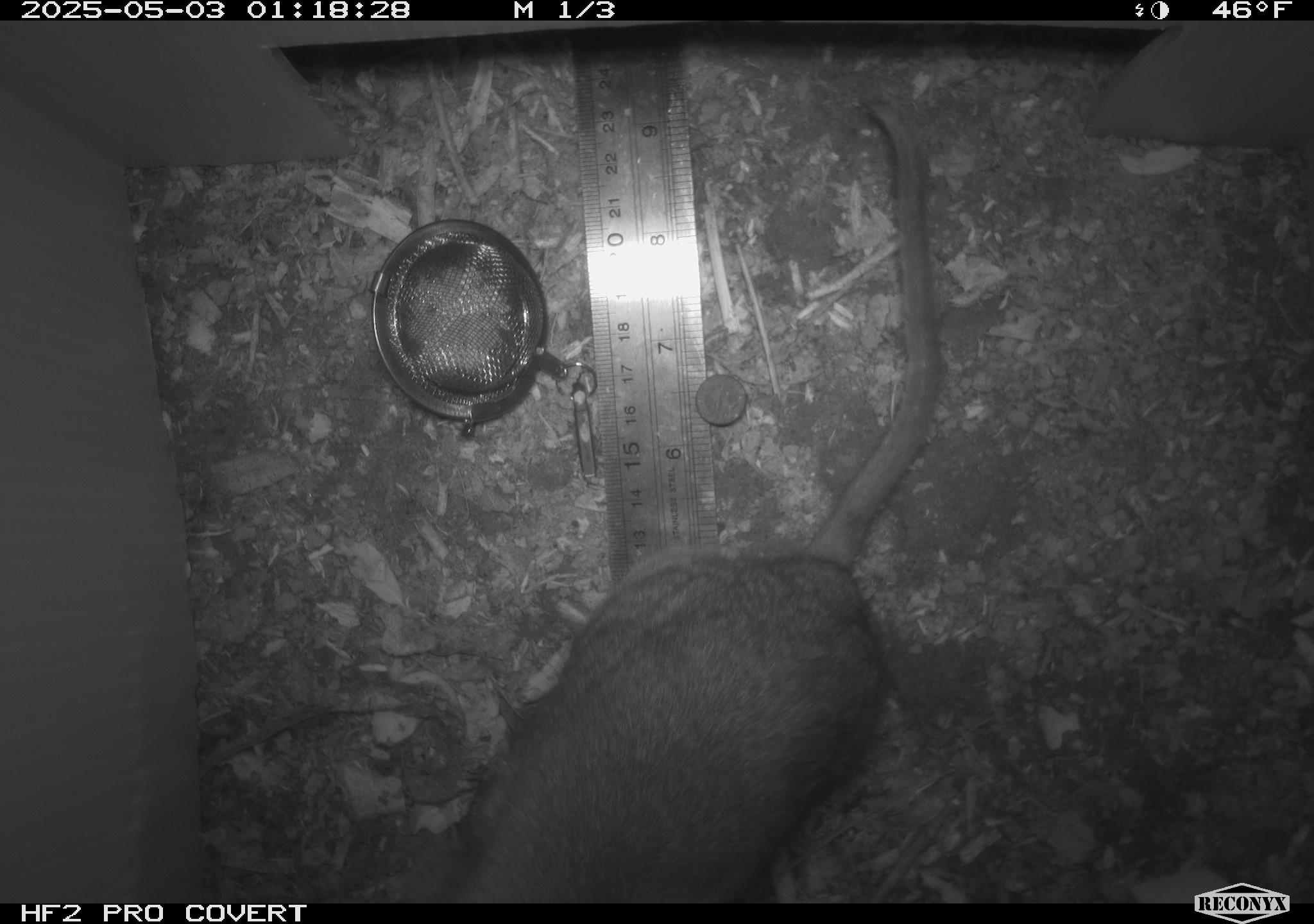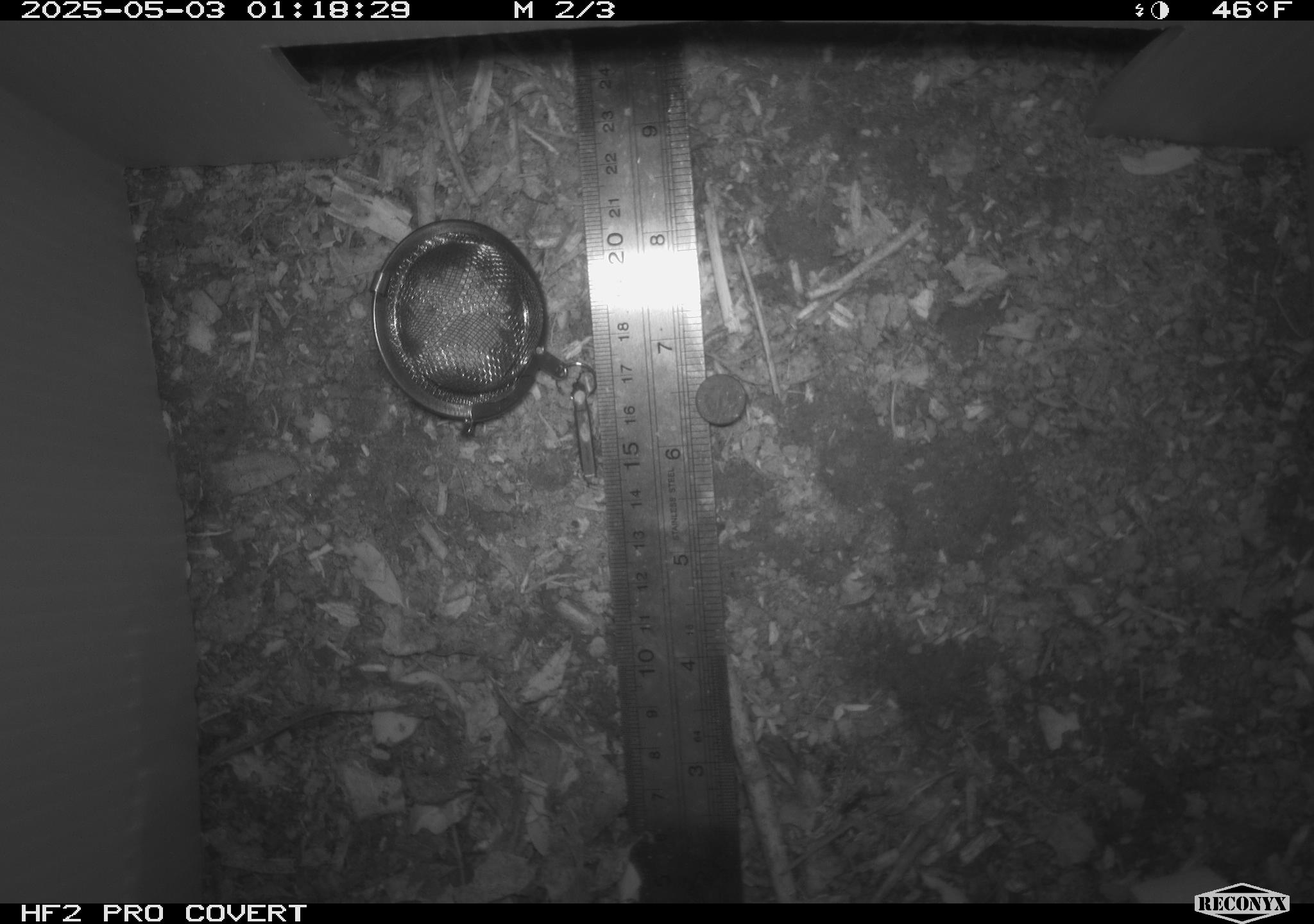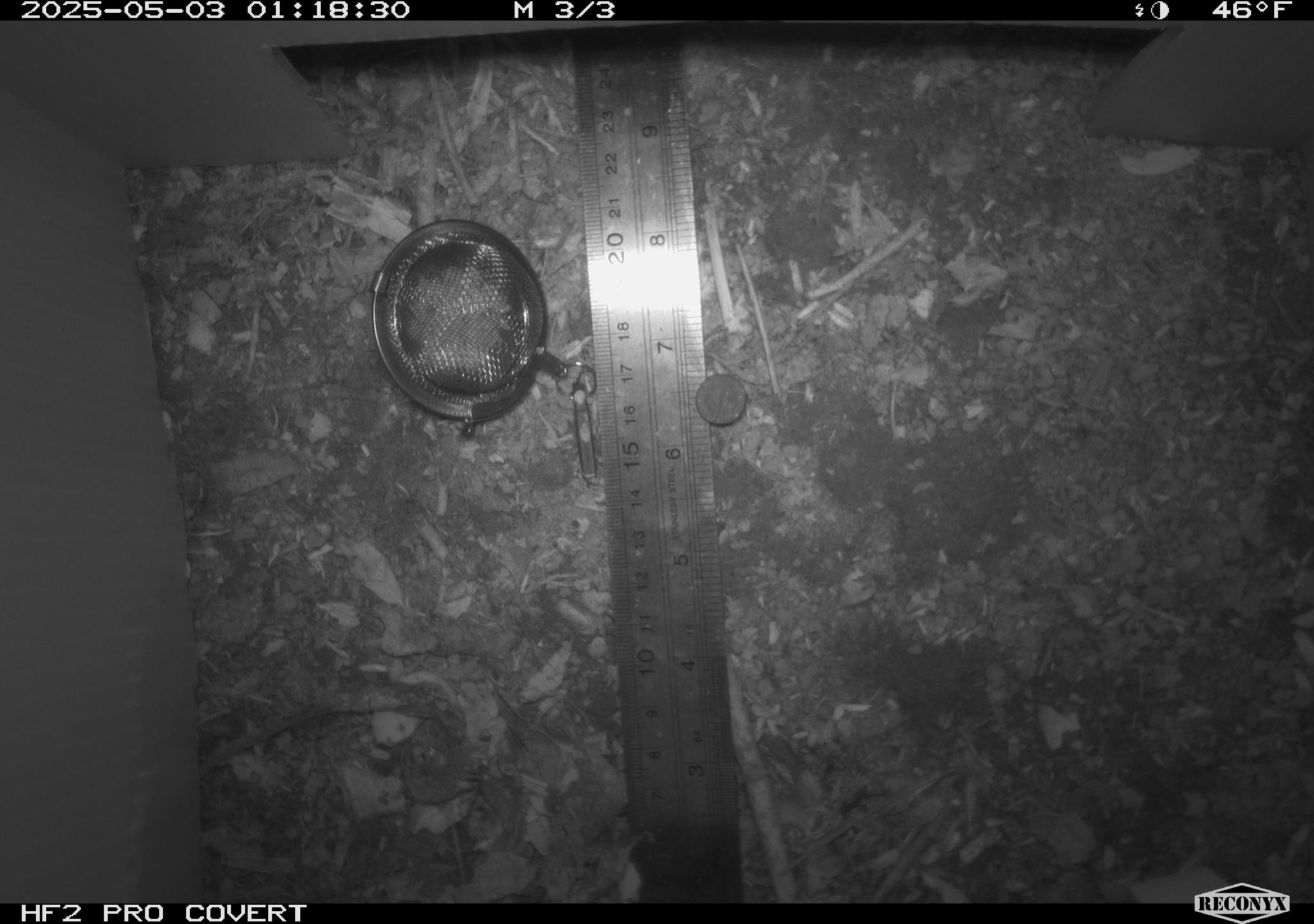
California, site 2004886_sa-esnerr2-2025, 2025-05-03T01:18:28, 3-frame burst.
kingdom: Animalia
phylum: Chordata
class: Mammalia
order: Rodentia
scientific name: Rodentia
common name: rodent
Rodent (Rodentia).